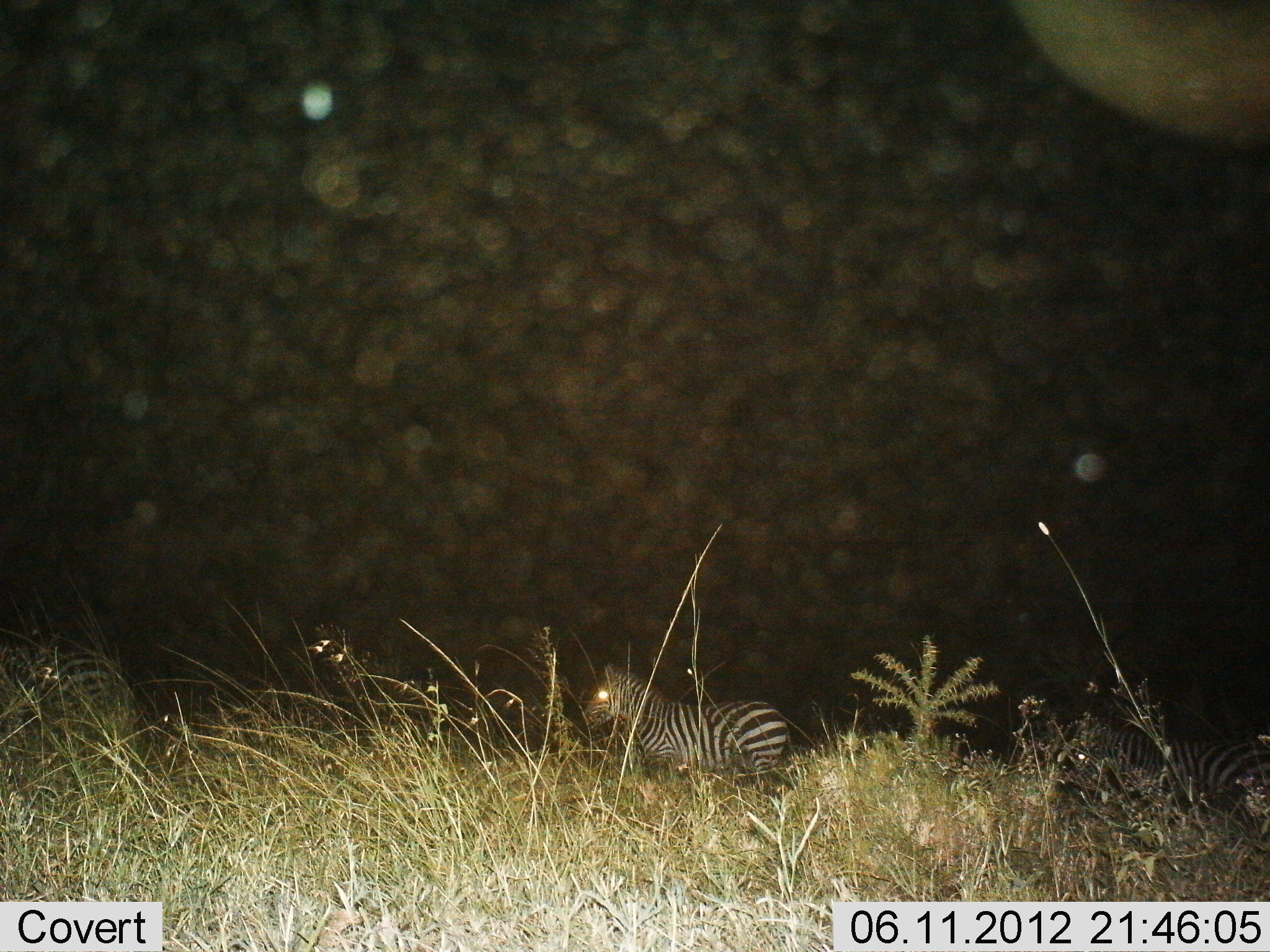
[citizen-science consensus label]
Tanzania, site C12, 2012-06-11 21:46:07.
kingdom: Animalia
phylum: Chordata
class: Mammalia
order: Perissodactyla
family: Equidae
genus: Equus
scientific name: Equus quagga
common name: plains zebra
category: zebra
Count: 3.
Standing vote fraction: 80%.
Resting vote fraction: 10%.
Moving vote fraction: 20%.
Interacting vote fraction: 0%.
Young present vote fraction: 0%.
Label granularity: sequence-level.